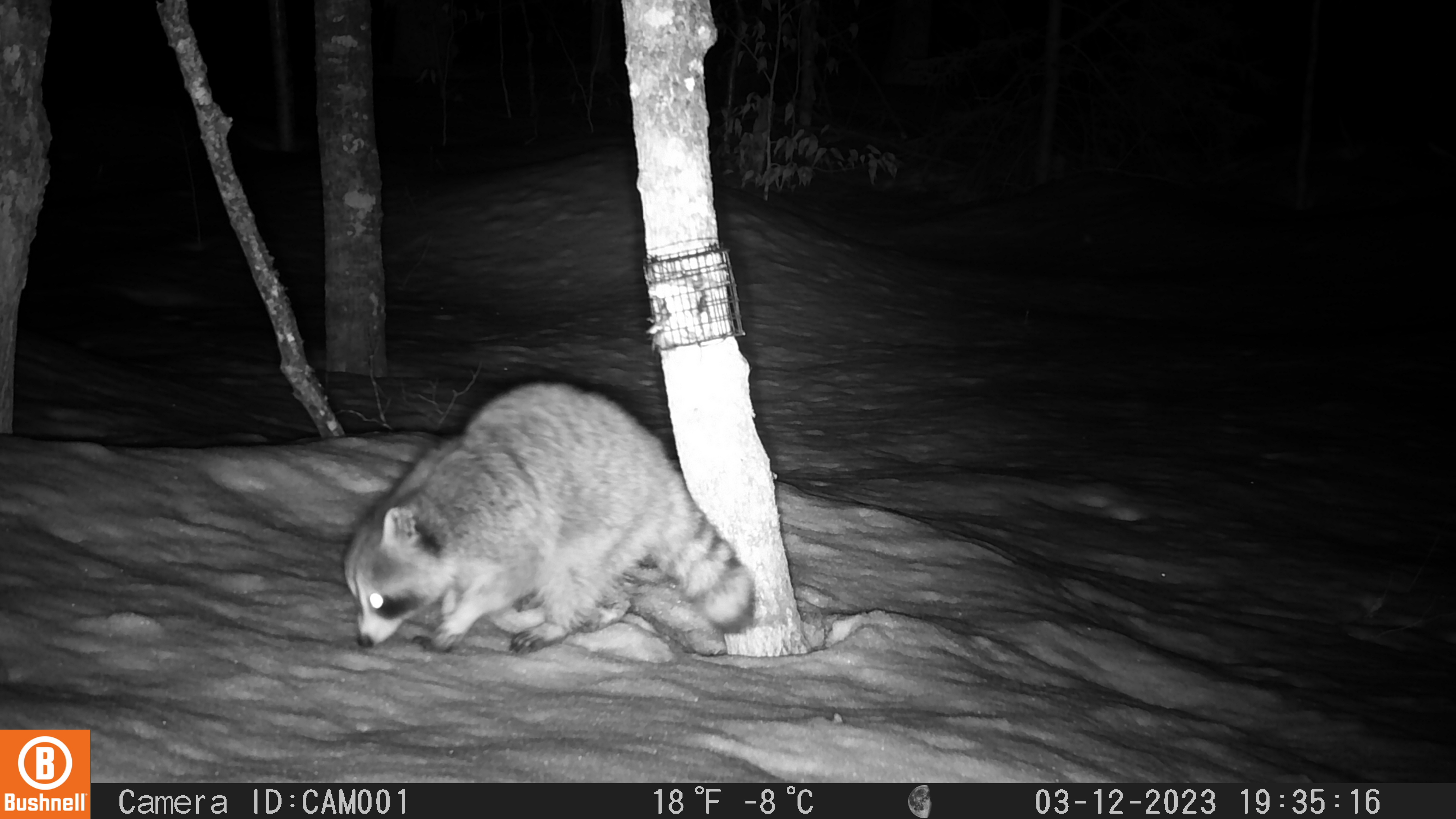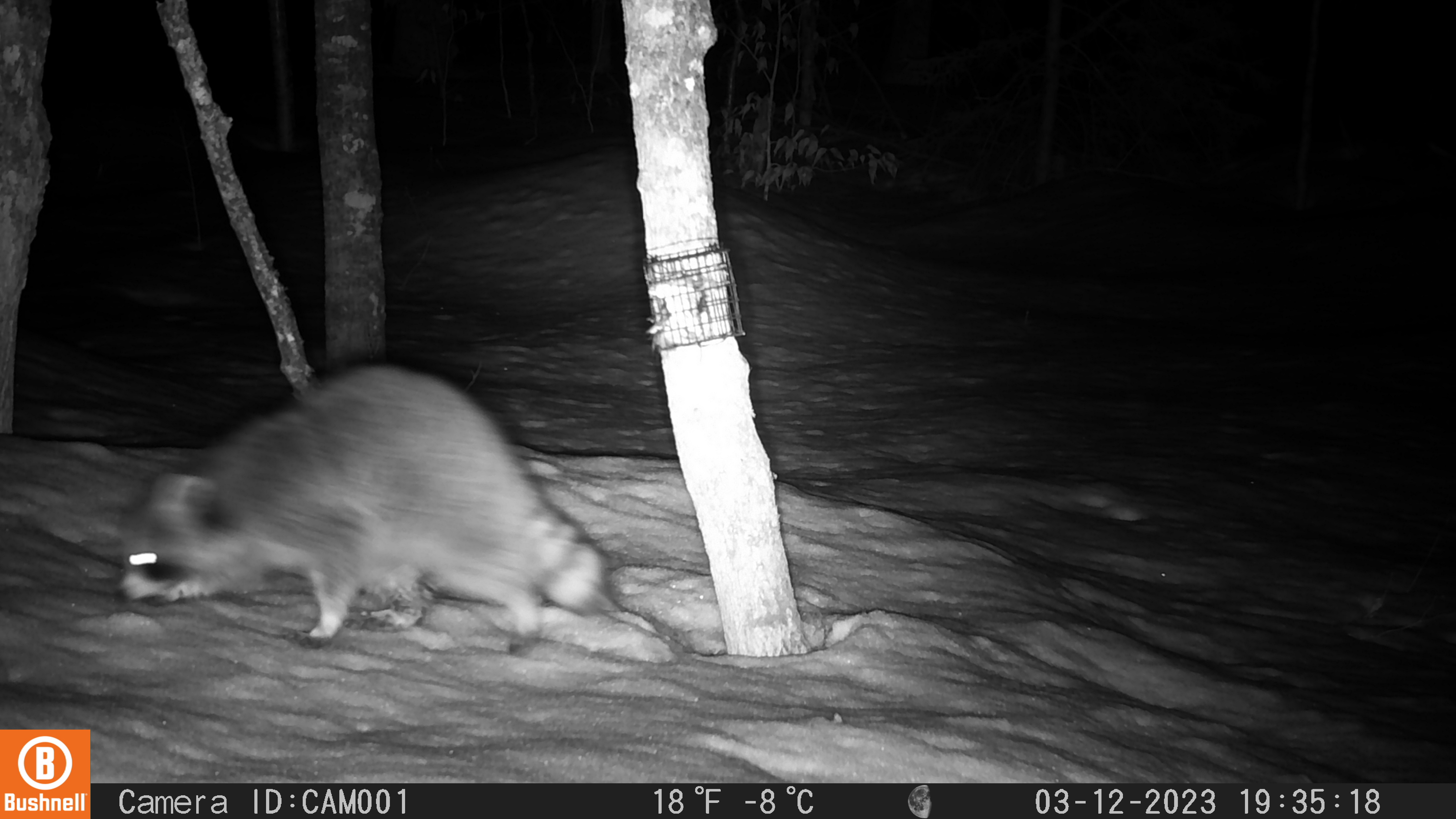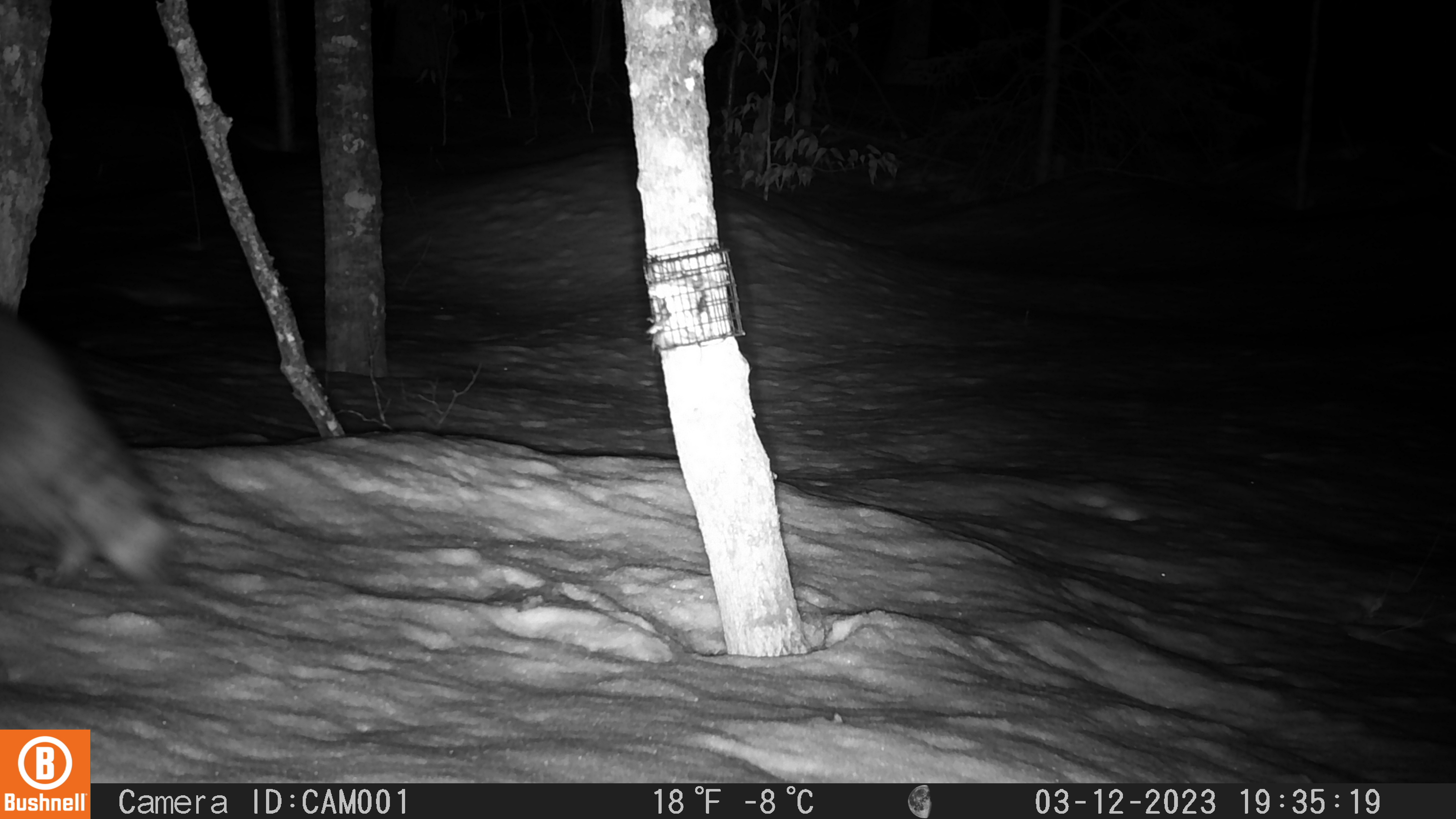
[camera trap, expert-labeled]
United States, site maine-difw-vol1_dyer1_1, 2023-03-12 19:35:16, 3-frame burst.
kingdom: Animalia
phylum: Chordata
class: Mammalia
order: Carnivora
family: Procyonidae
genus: Procyon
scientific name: Procyon lotor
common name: raccoon